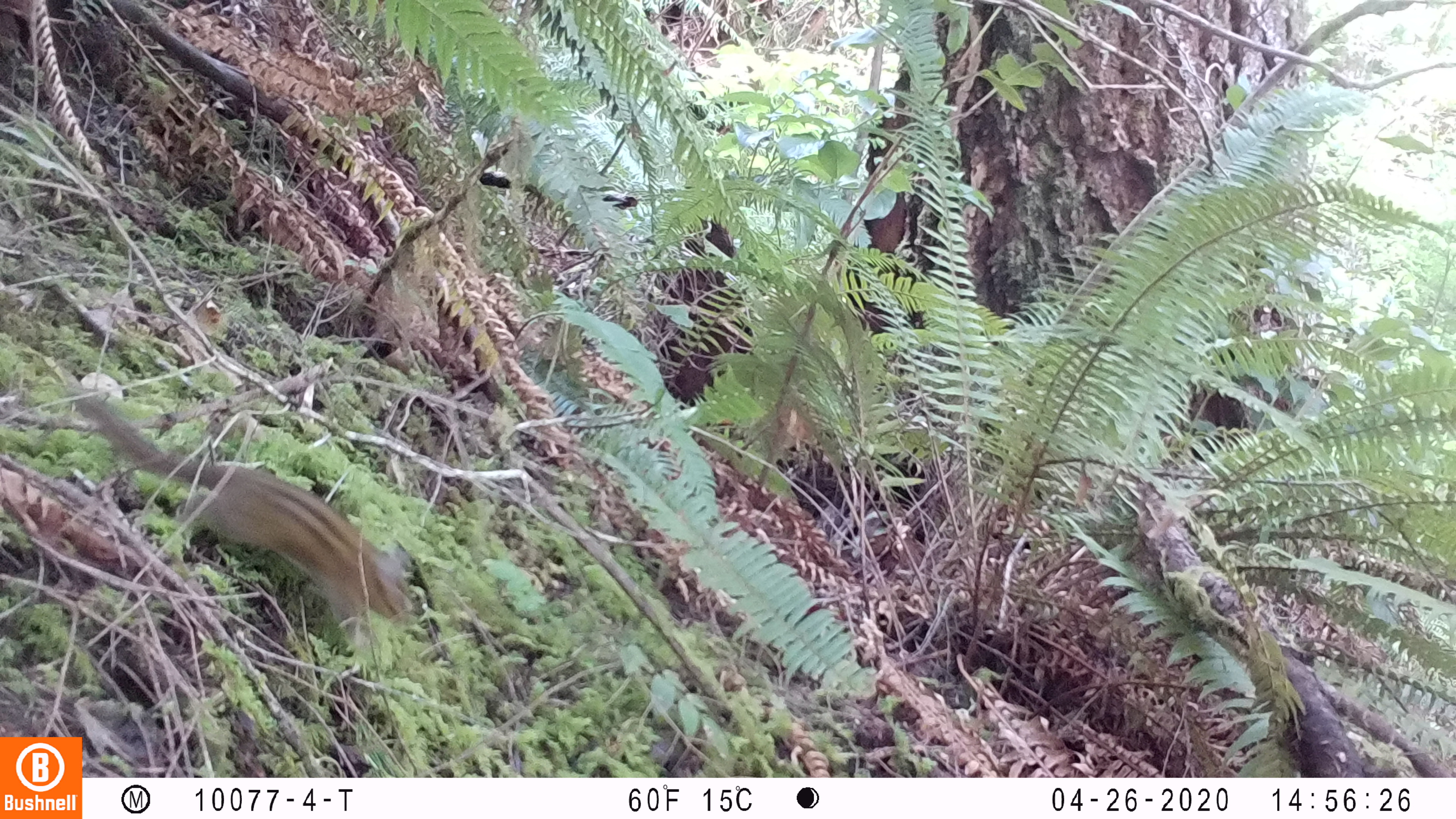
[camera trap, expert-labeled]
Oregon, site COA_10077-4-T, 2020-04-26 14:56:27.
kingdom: Animalia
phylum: Chordata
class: Mammalia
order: Rodentia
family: Sciuridae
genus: Neotamias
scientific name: Neotamias townsendii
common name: townsend's chipmunk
Townsend's chipmunk (Neotamias townsendii).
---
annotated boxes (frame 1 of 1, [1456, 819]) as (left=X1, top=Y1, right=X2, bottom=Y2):
townsend's chipmunk: (left=69, top=383, right=448, bottom=660)